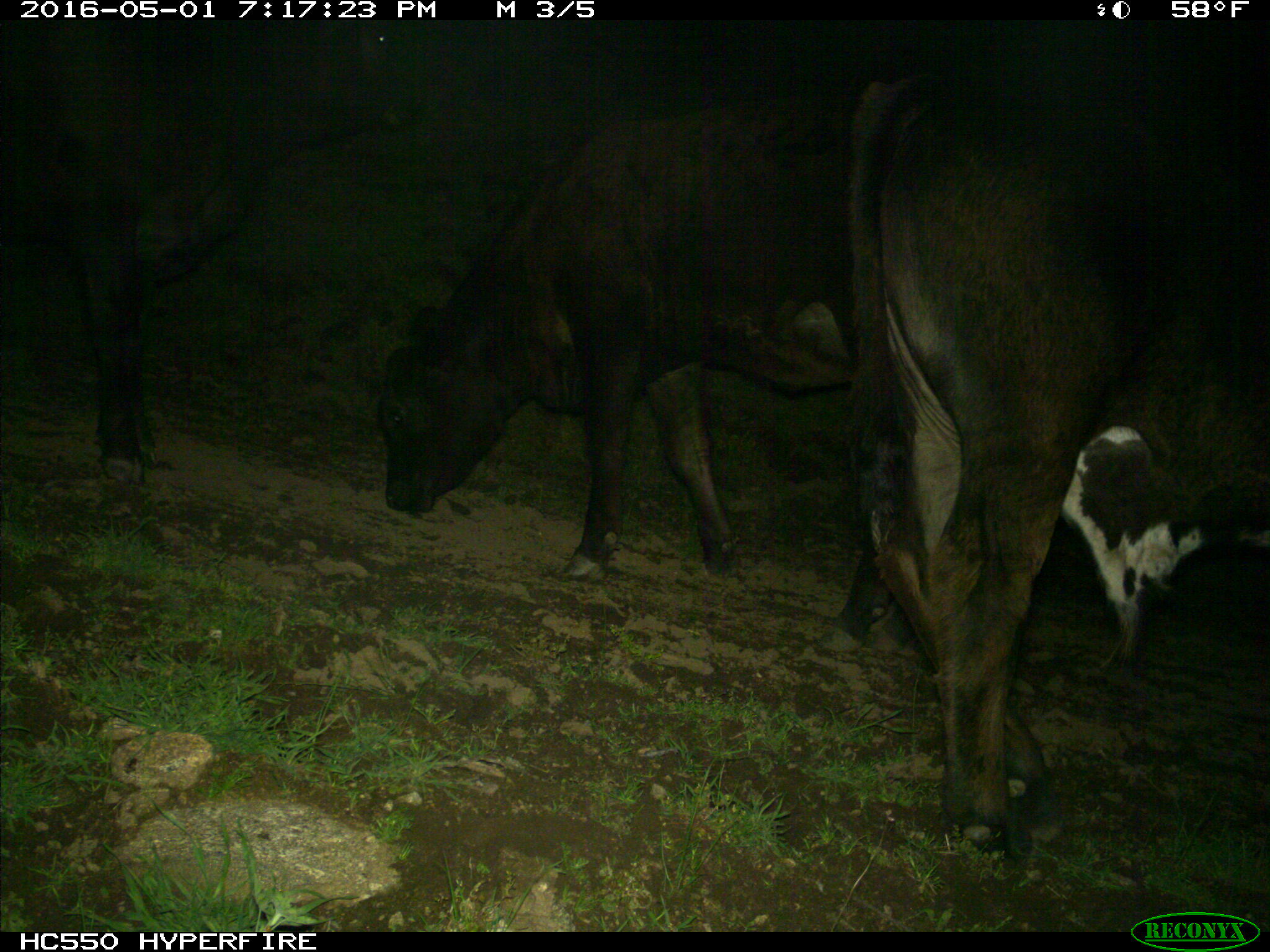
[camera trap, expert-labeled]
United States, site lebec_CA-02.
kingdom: Animalia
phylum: Chordata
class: Mammalia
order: Artiodactyla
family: Bovidae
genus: Bos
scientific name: Bos taurus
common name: domestic cow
Bos taurus (domestic cow).